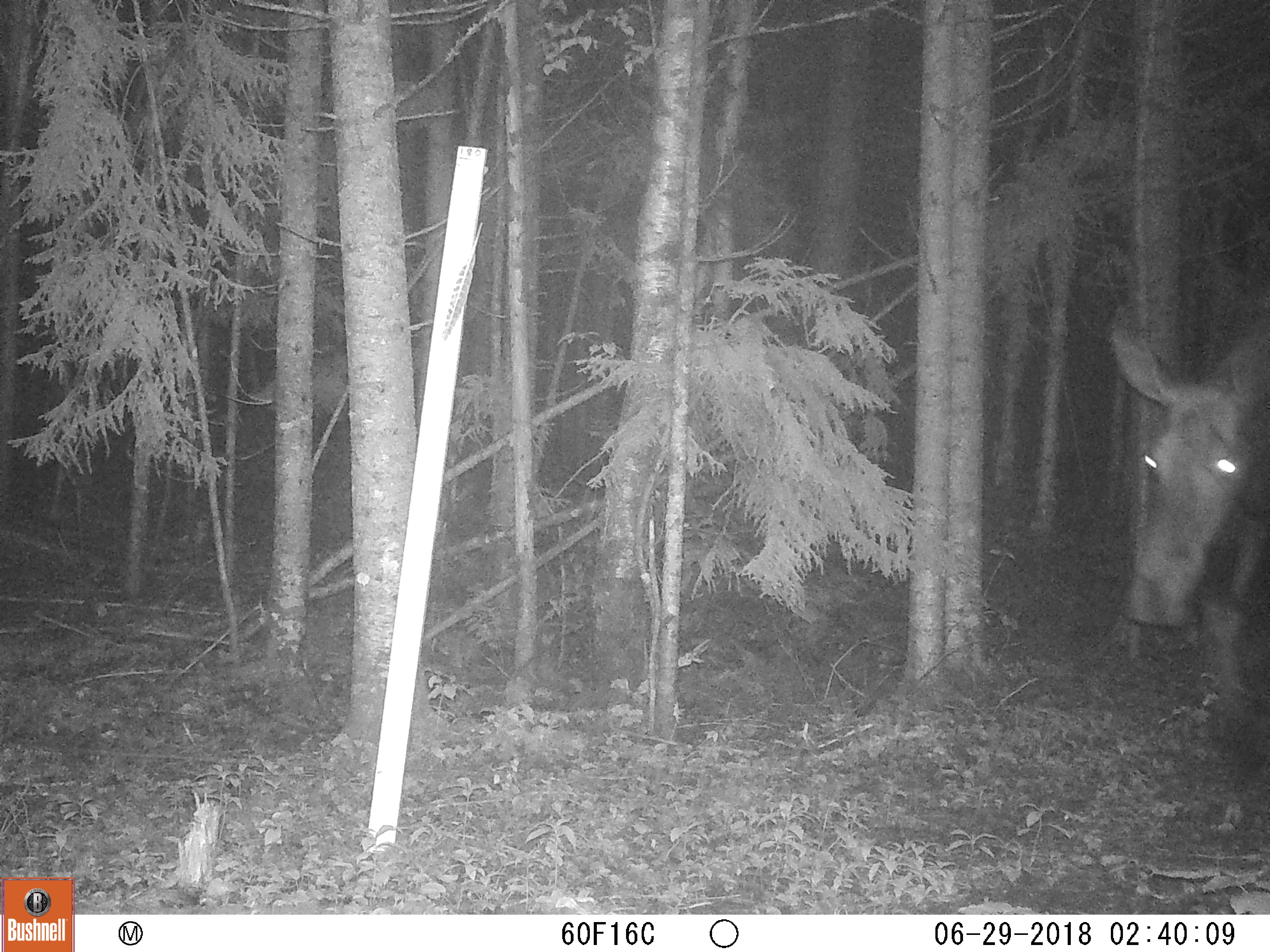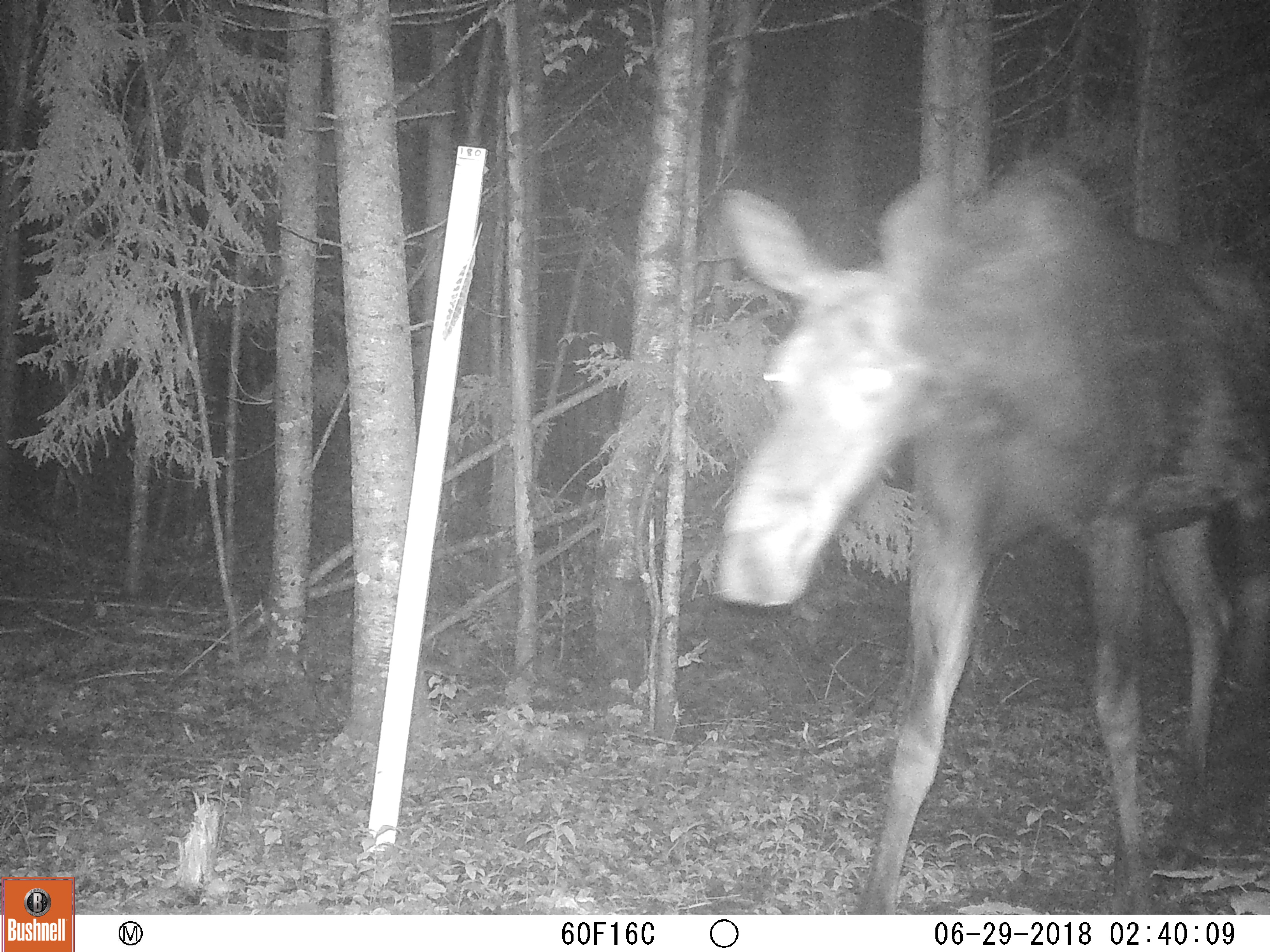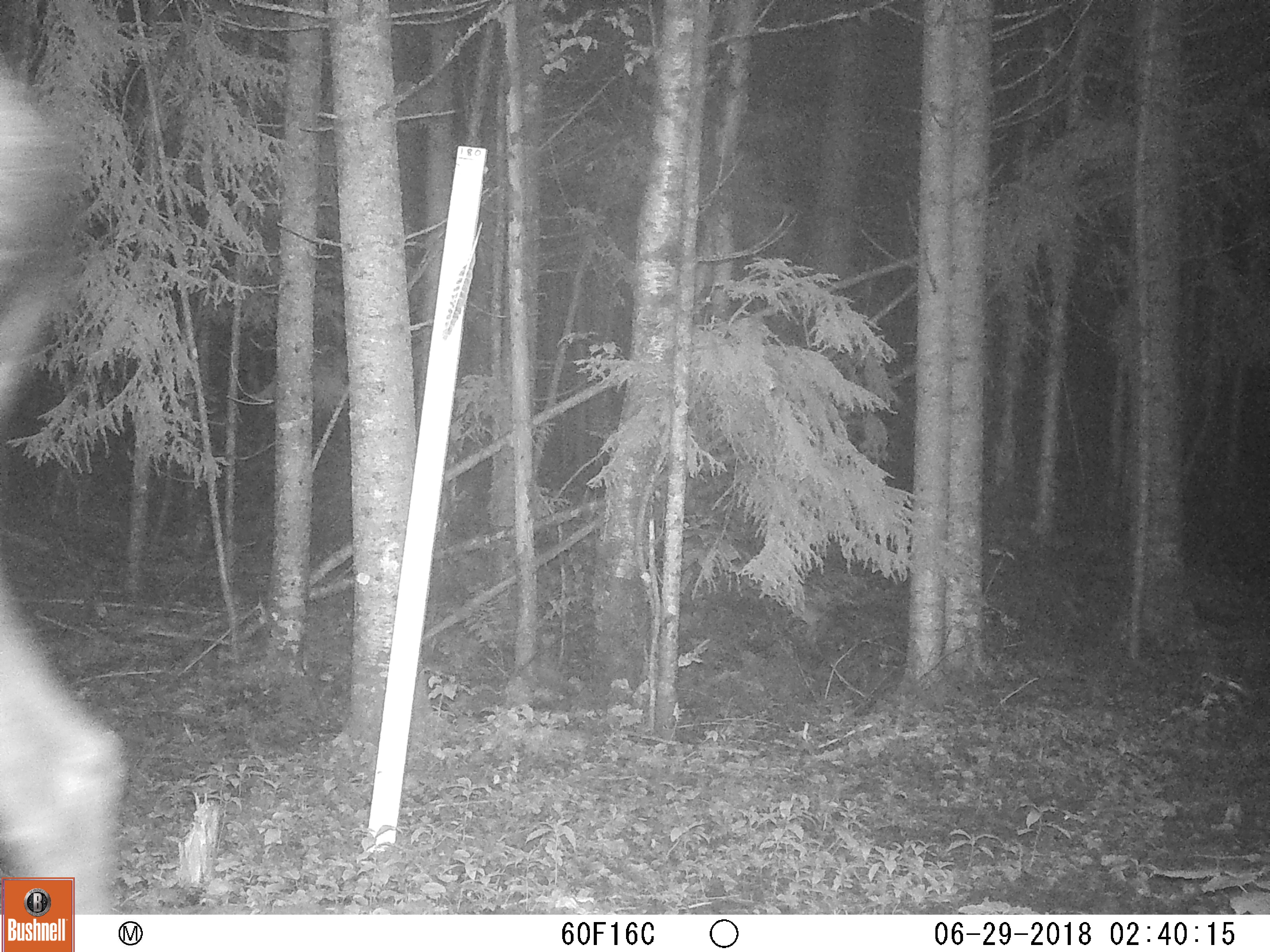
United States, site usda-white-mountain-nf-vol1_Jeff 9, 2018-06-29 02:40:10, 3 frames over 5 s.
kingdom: Animalia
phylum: Chordata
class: Mammalia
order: Artiodactyla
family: Cervidae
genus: Alces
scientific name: Alces alces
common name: moose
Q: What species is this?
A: Moose (Alces alces).